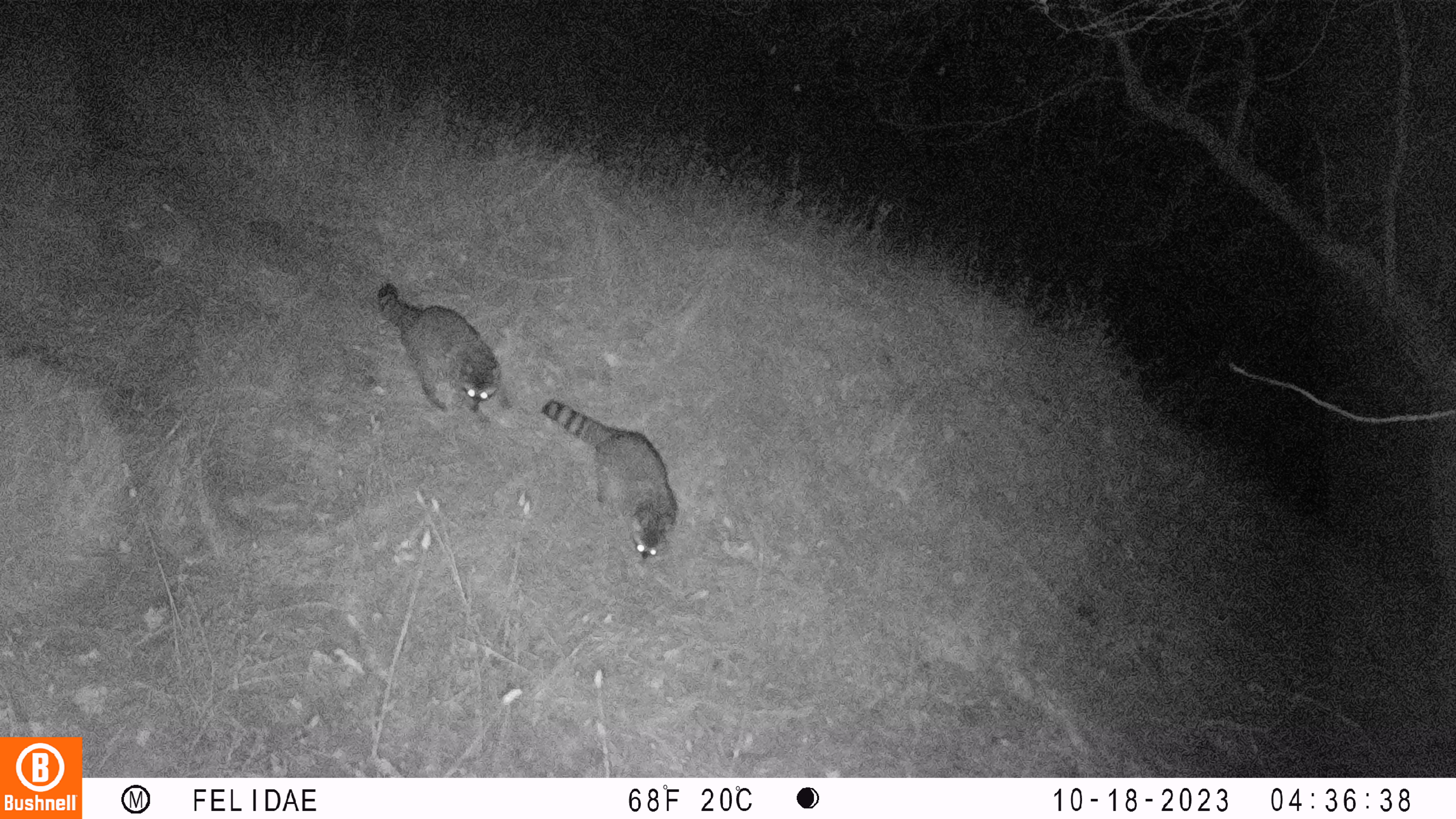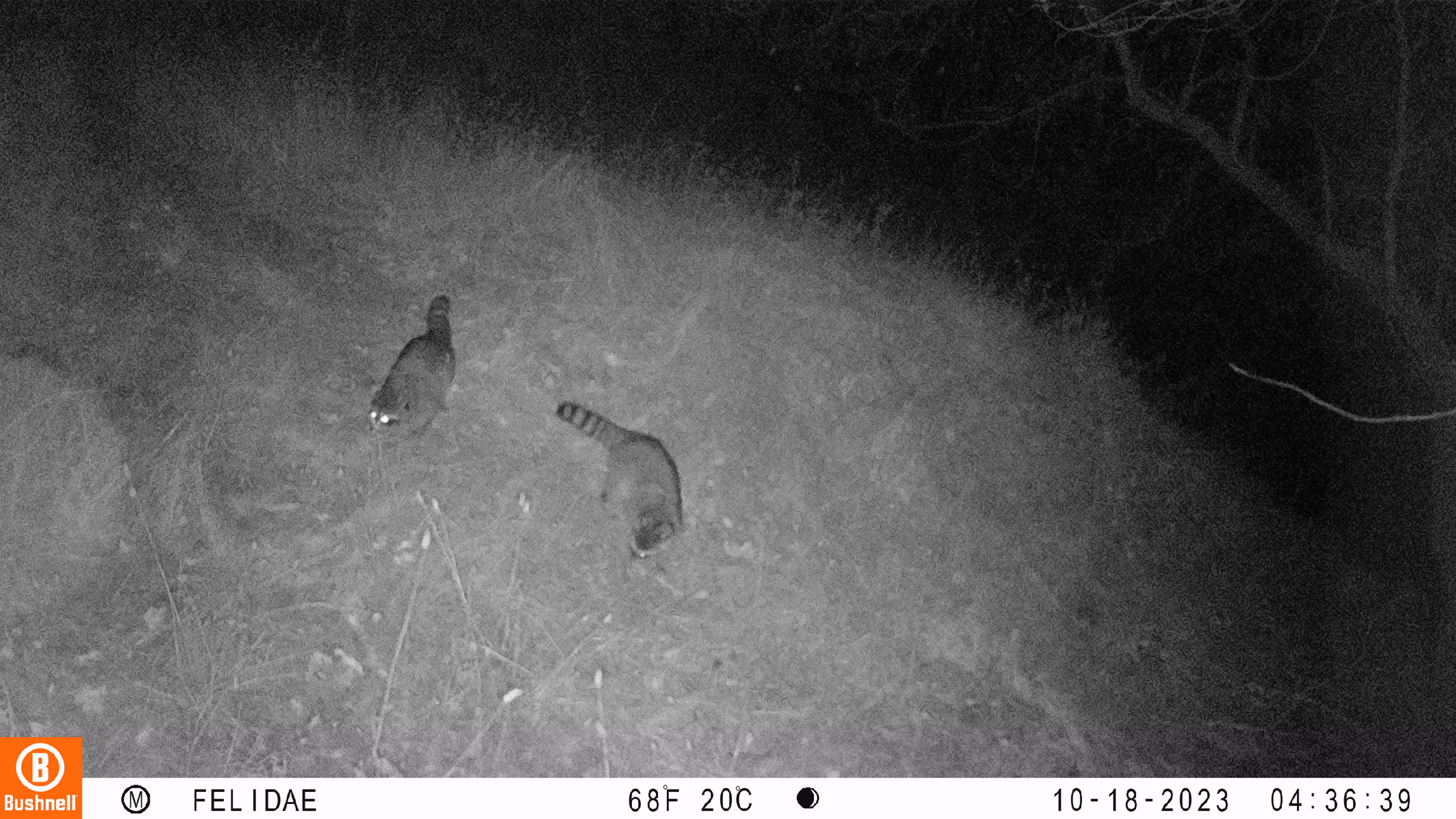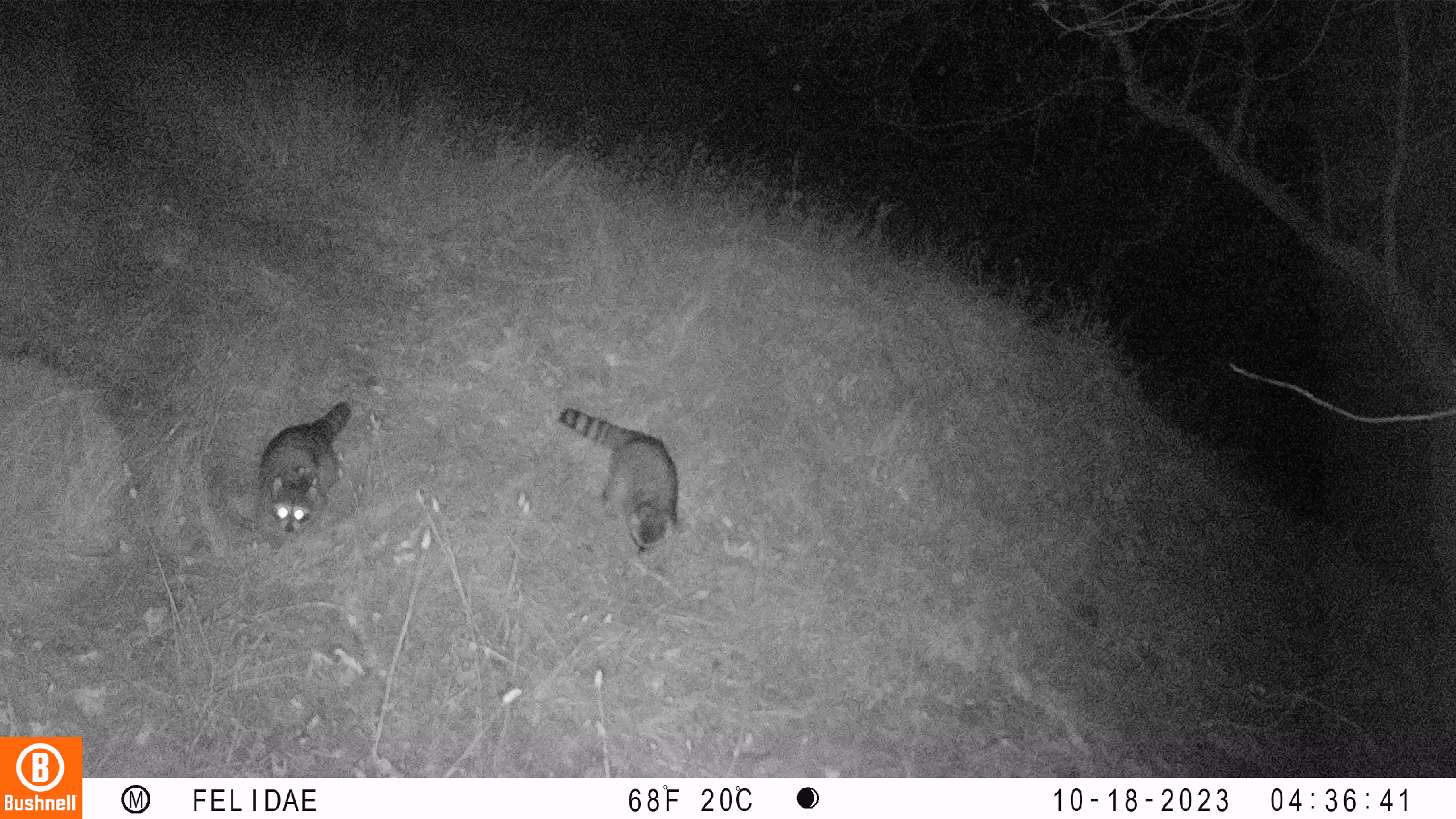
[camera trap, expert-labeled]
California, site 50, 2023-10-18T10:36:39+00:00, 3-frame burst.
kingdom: Animalia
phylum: Chordata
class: Mammalia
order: Carnivora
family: Procyonidae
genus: Procyon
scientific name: Procyon lotor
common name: raccoon